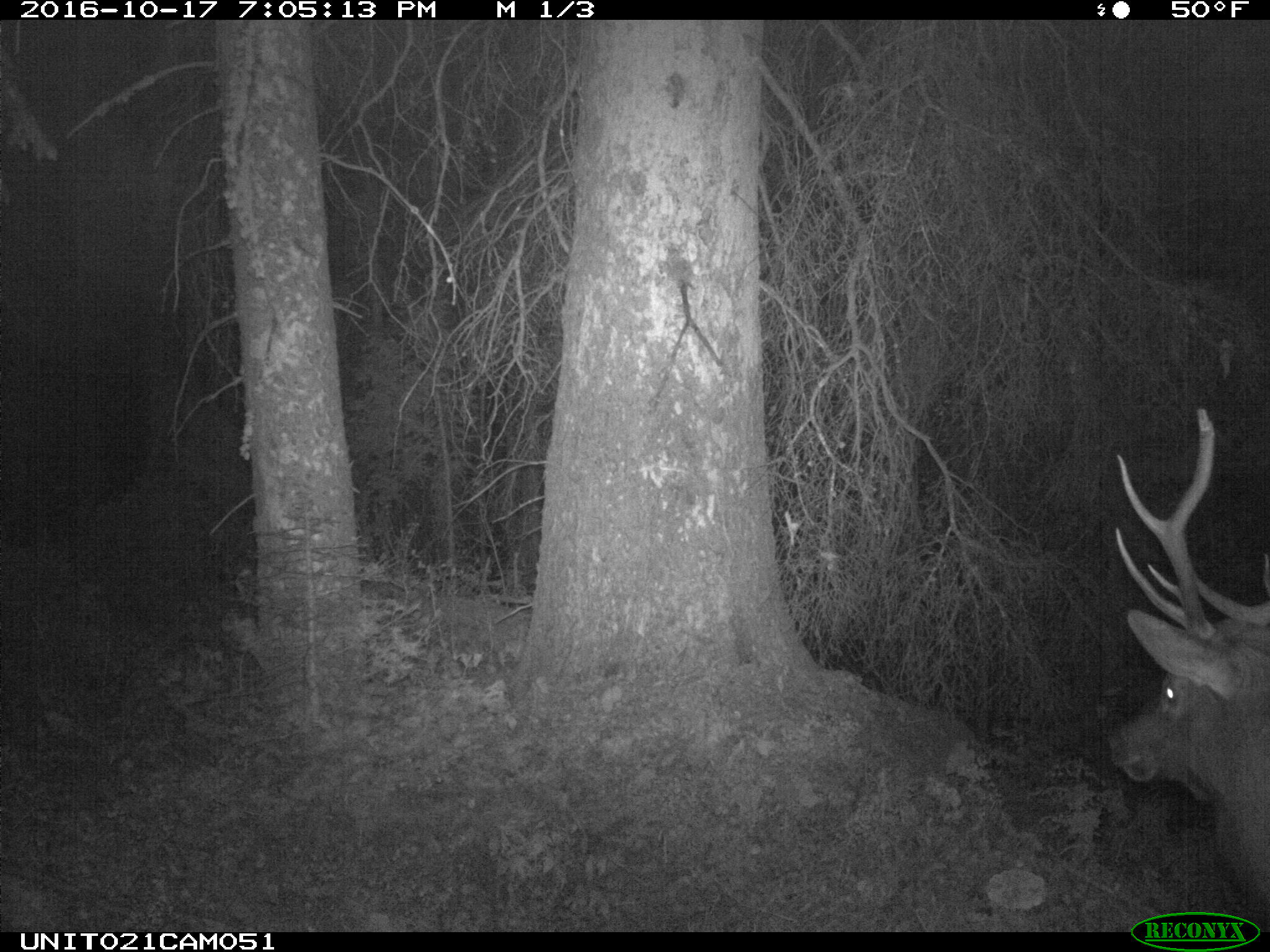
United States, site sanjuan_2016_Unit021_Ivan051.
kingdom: Animalia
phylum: Chordata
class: Mammalia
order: Artiodactyla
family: Cervidae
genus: Cervus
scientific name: Cervus elaphus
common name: red deer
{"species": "Cervus elaphus (red deer)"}